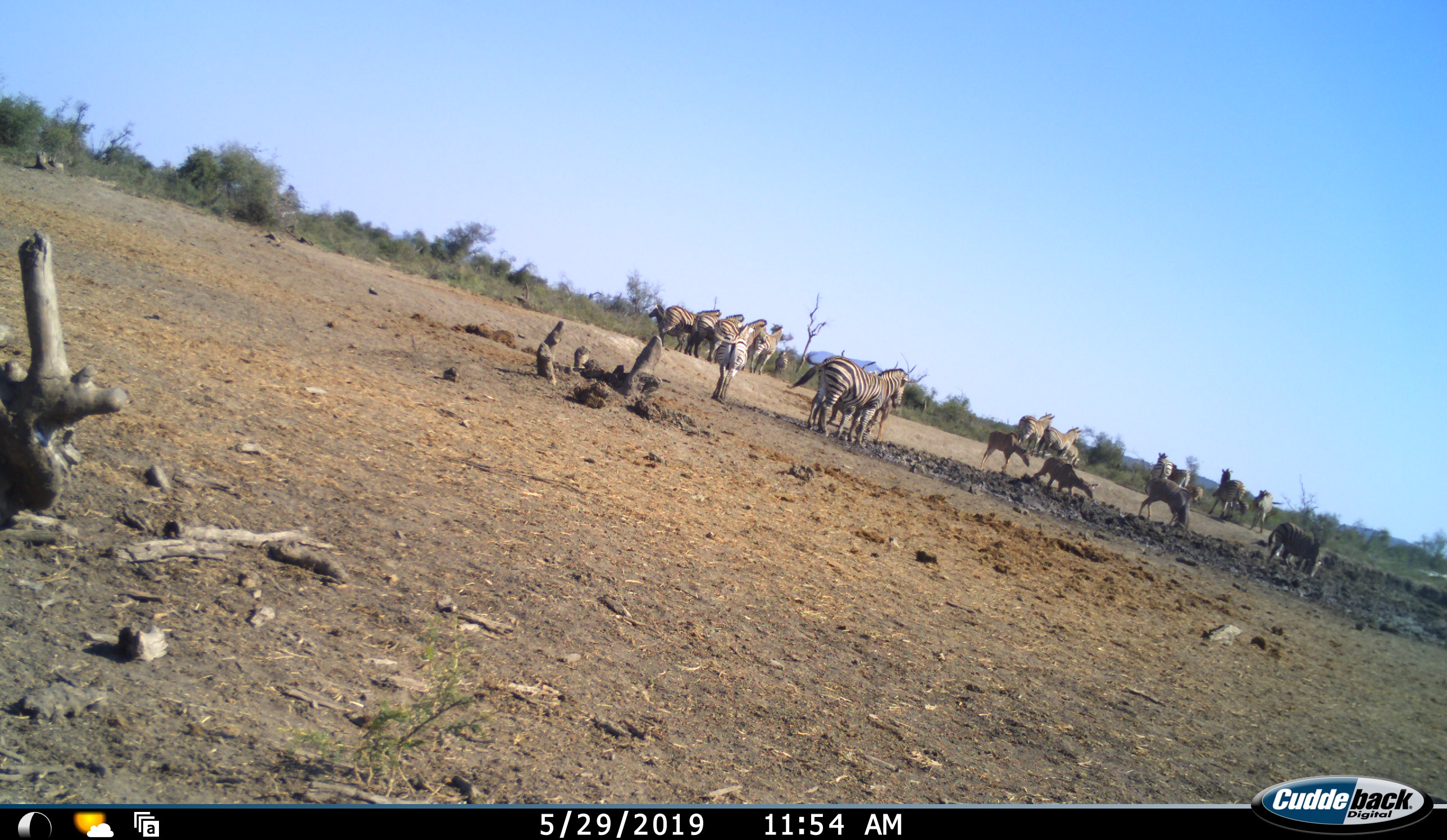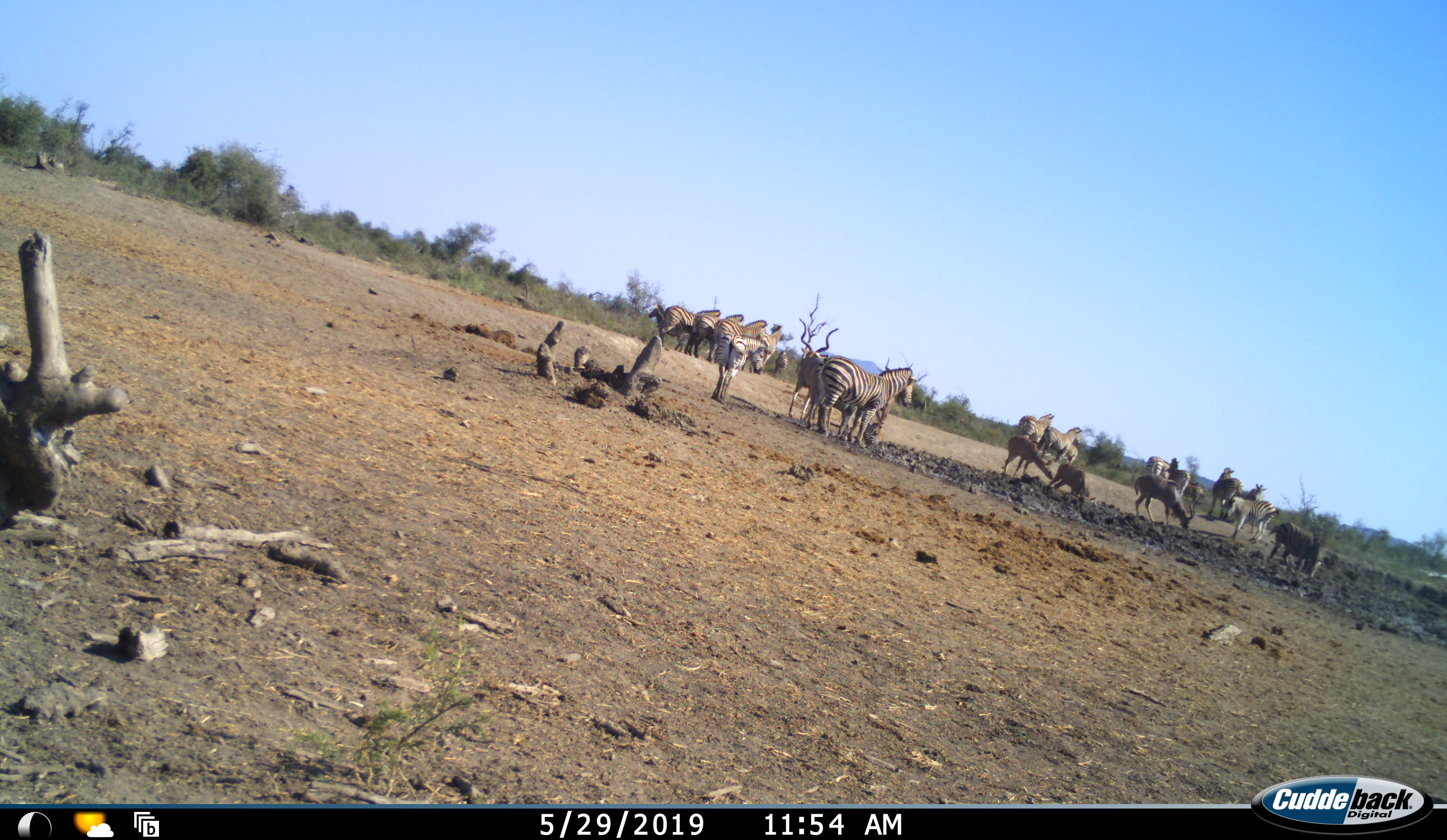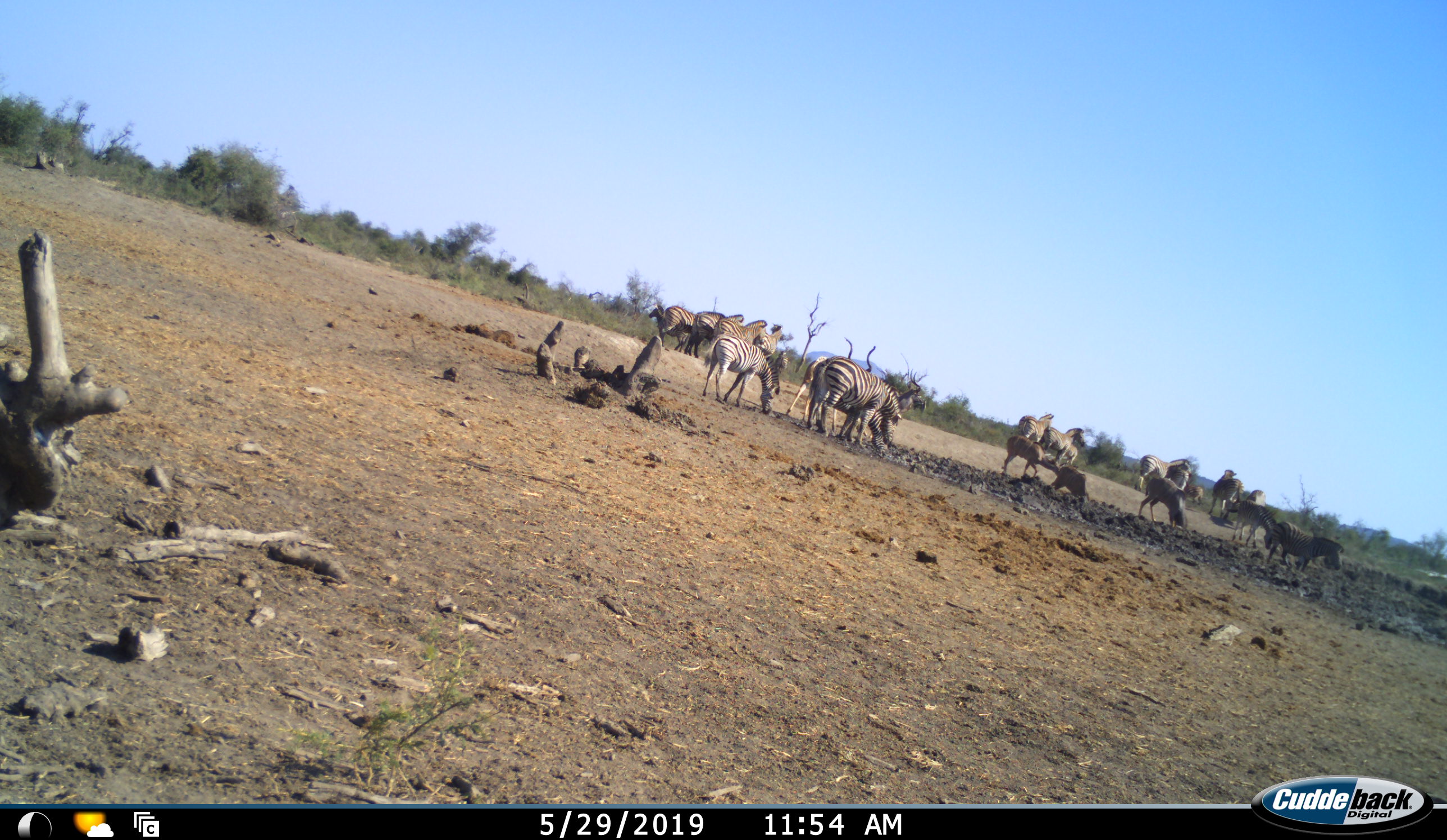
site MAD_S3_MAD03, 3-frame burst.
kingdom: Animalia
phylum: Chordata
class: Mammalia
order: Artiodactyla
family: Bovidae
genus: Aepyceros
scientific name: Aepyceros melampus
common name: impala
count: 3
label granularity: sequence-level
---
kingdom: Animalia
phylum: Chordata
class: Mammalia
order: Perissodactyla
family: Equidae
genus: Equus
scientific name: Equus quagga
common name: plains zebra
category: zebraplains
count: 11-50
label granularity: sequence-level